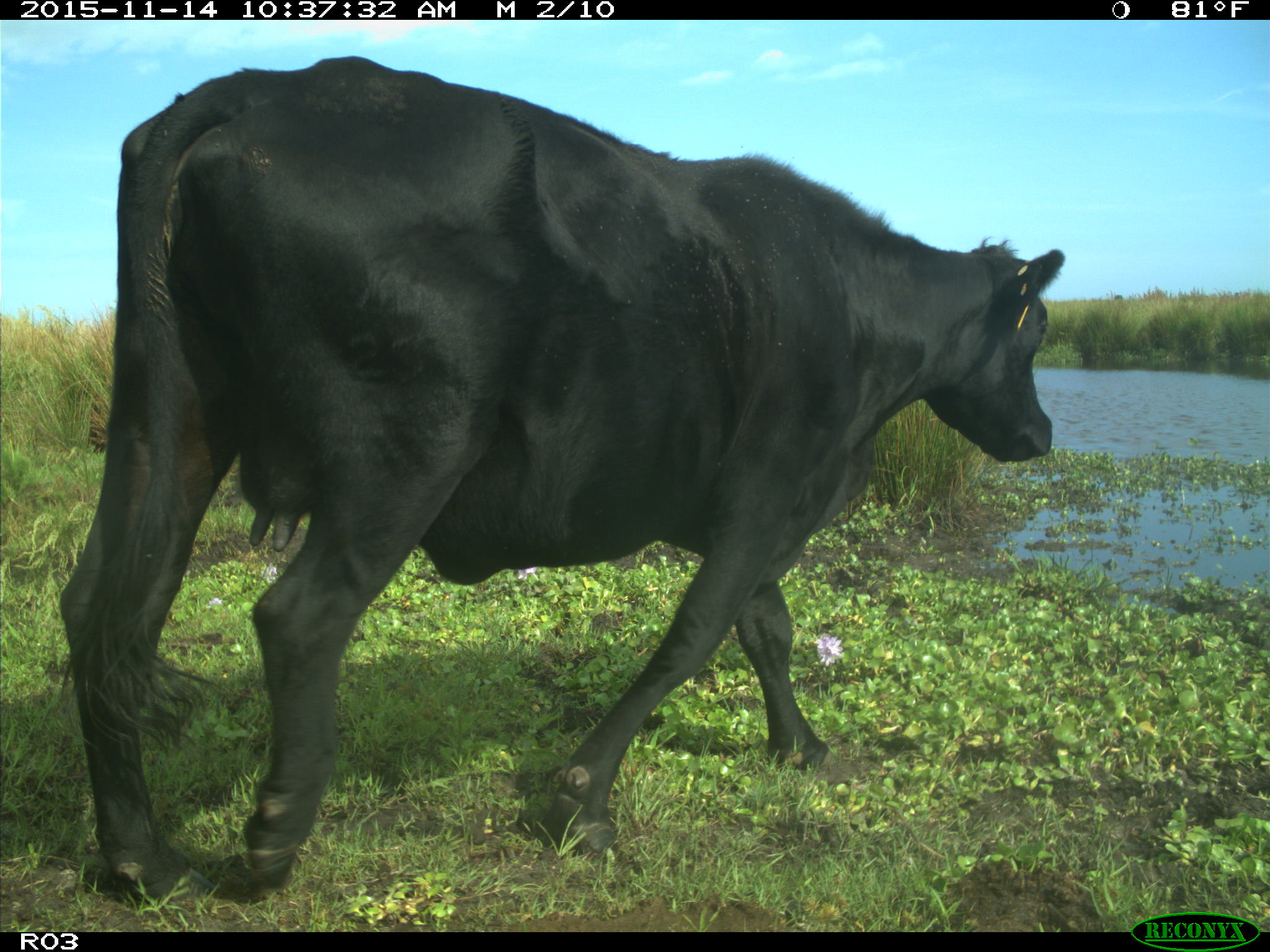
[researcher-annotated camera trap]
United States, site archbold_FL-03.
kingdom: Animalia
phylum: Chordata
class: Mammalia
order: Artiodactyla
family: Bovidae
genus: Bos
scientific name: Bos taurus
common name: domestic cow